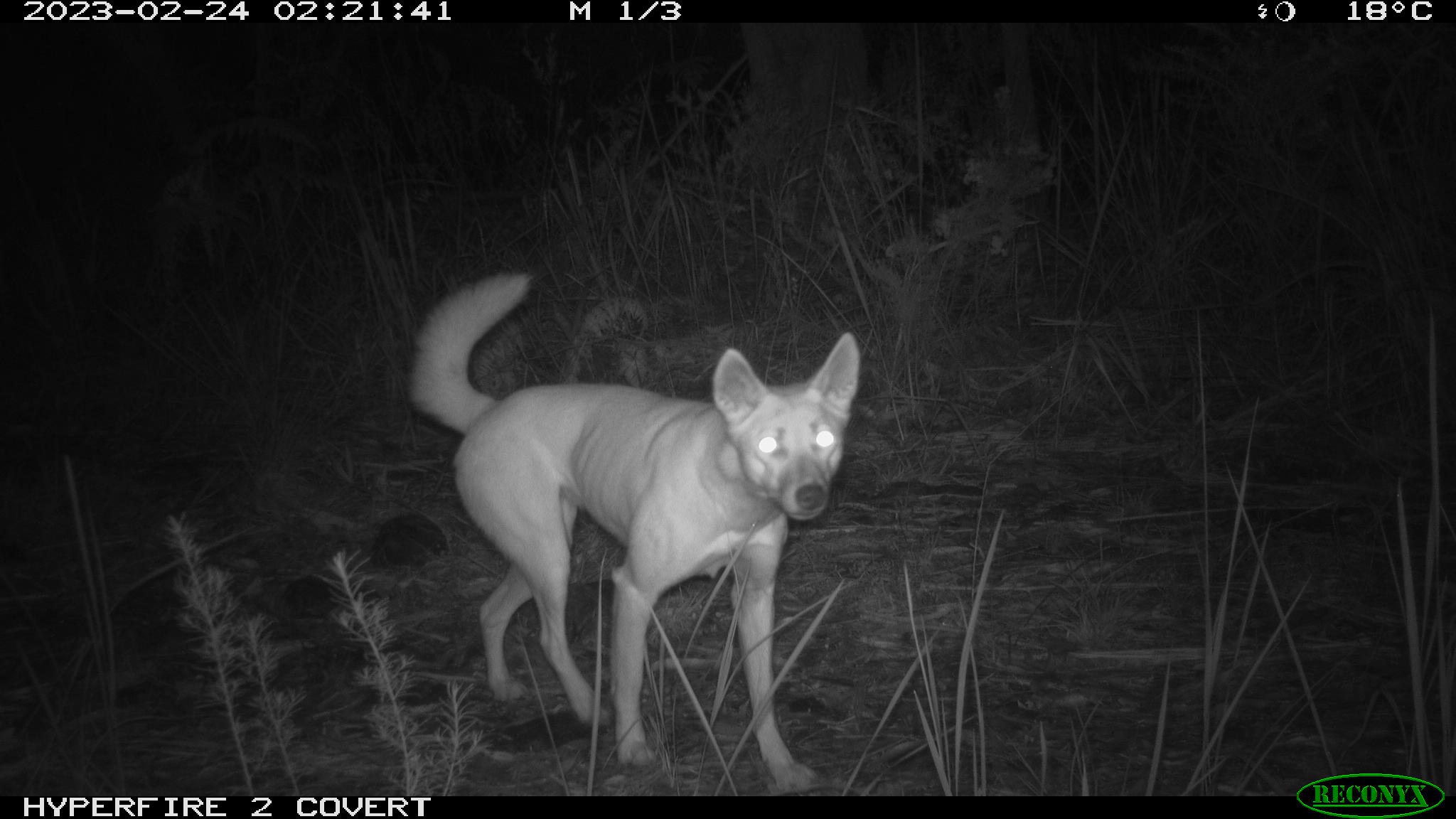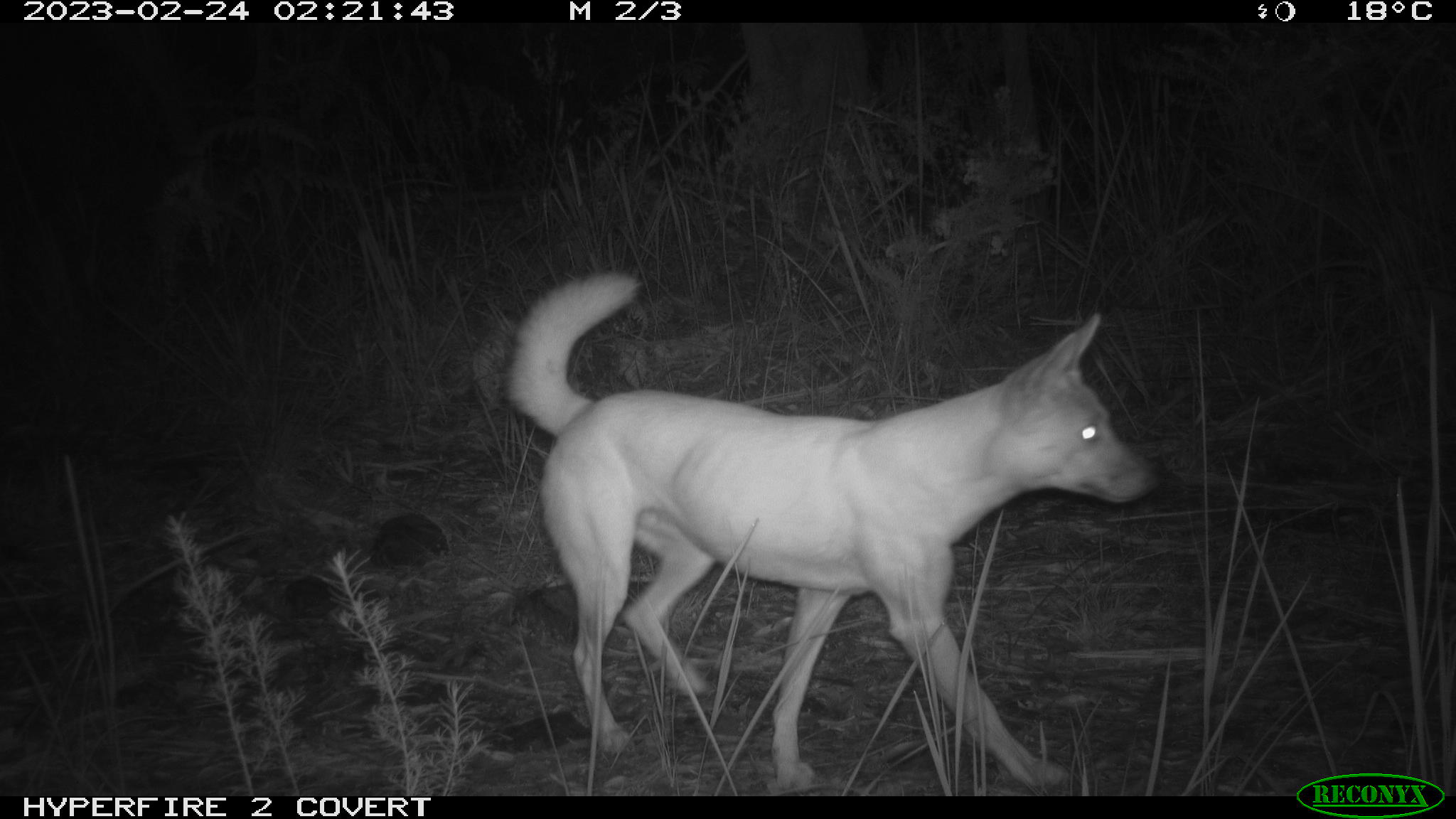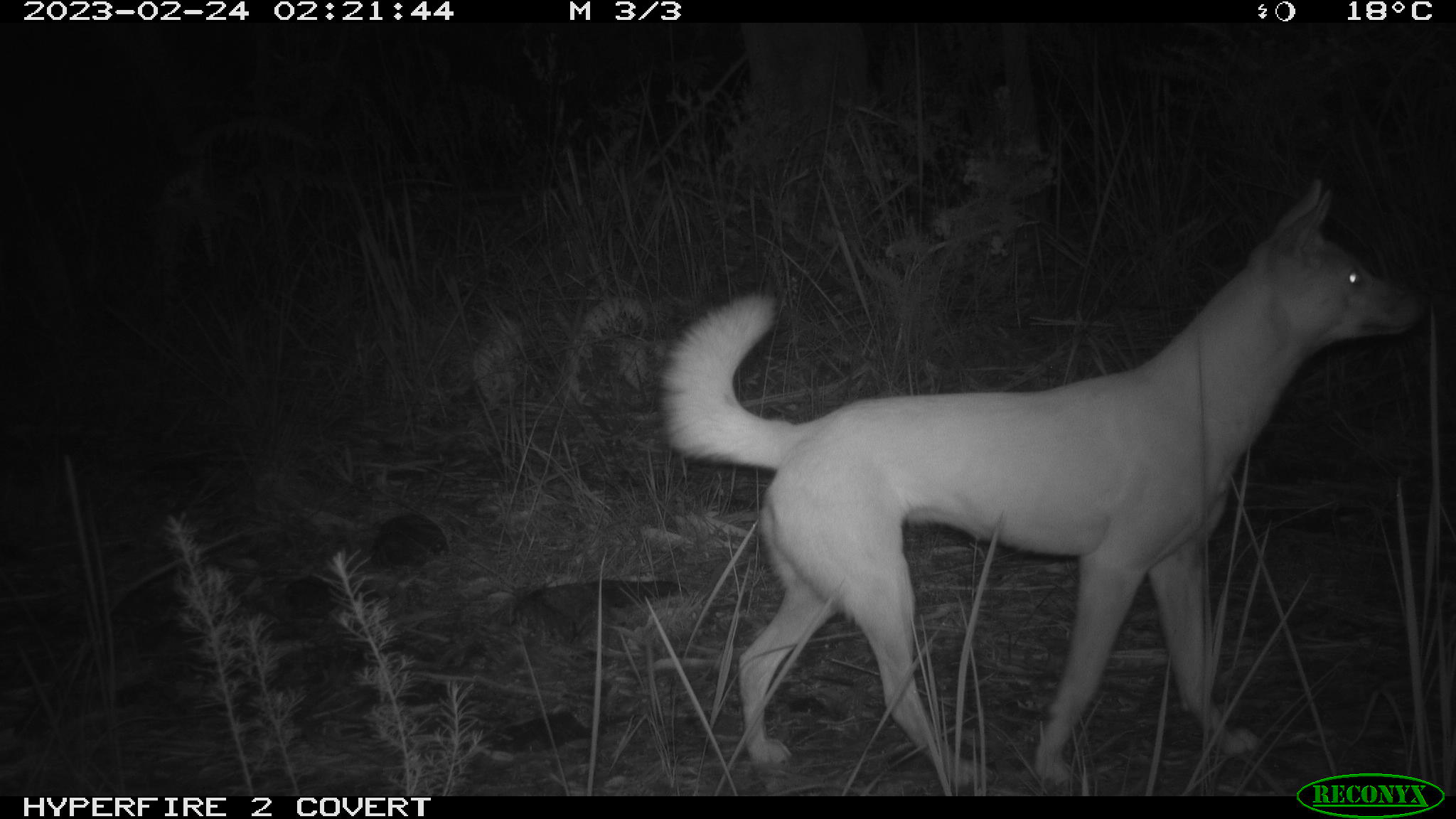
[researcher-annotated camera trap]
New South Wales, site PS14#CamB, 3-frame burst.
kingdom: Animalia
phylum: Chordata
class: Mammalia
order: Carnivora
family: Canidae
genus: Canis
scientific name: Canis familiaris dingo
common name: dingo